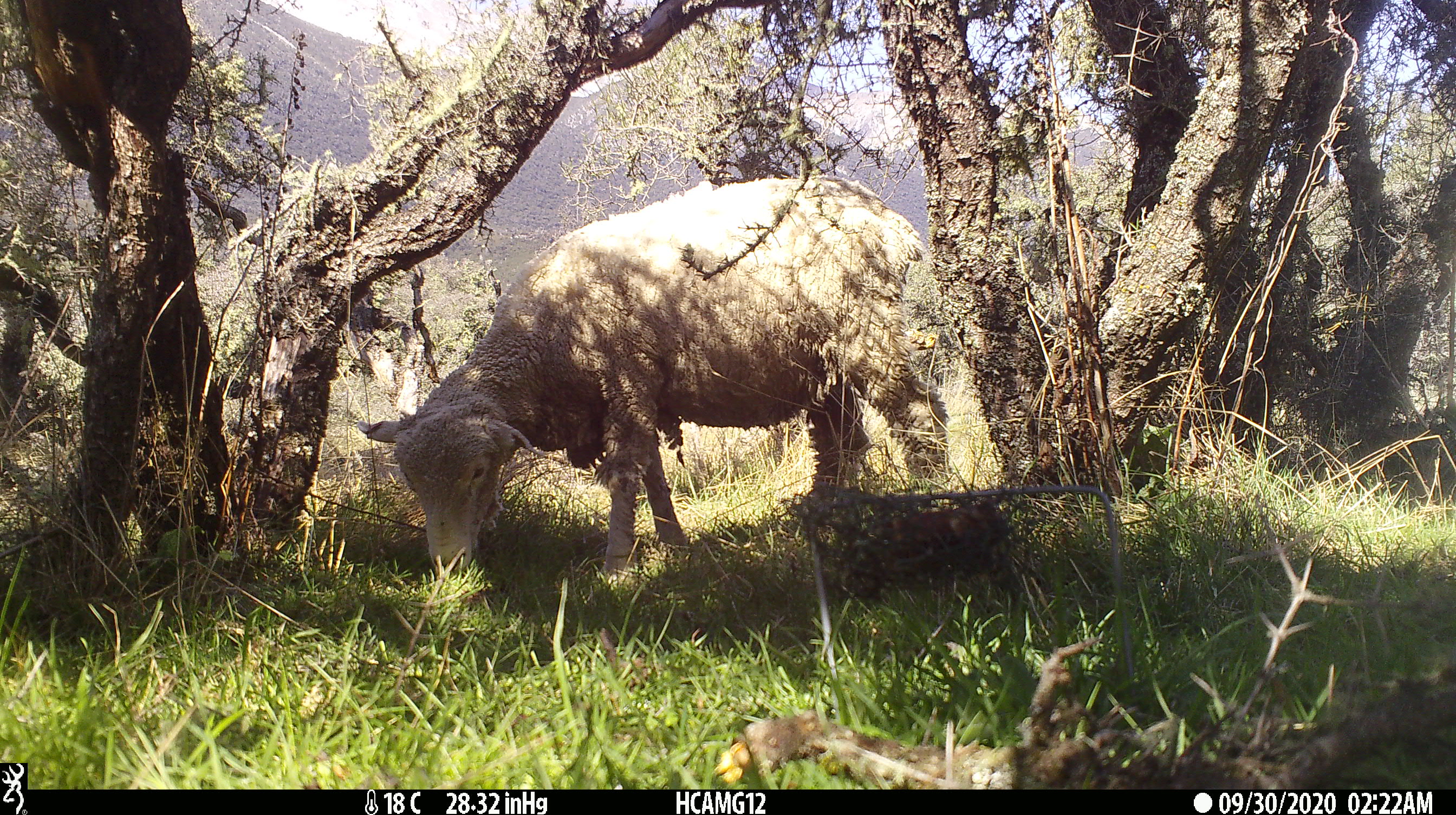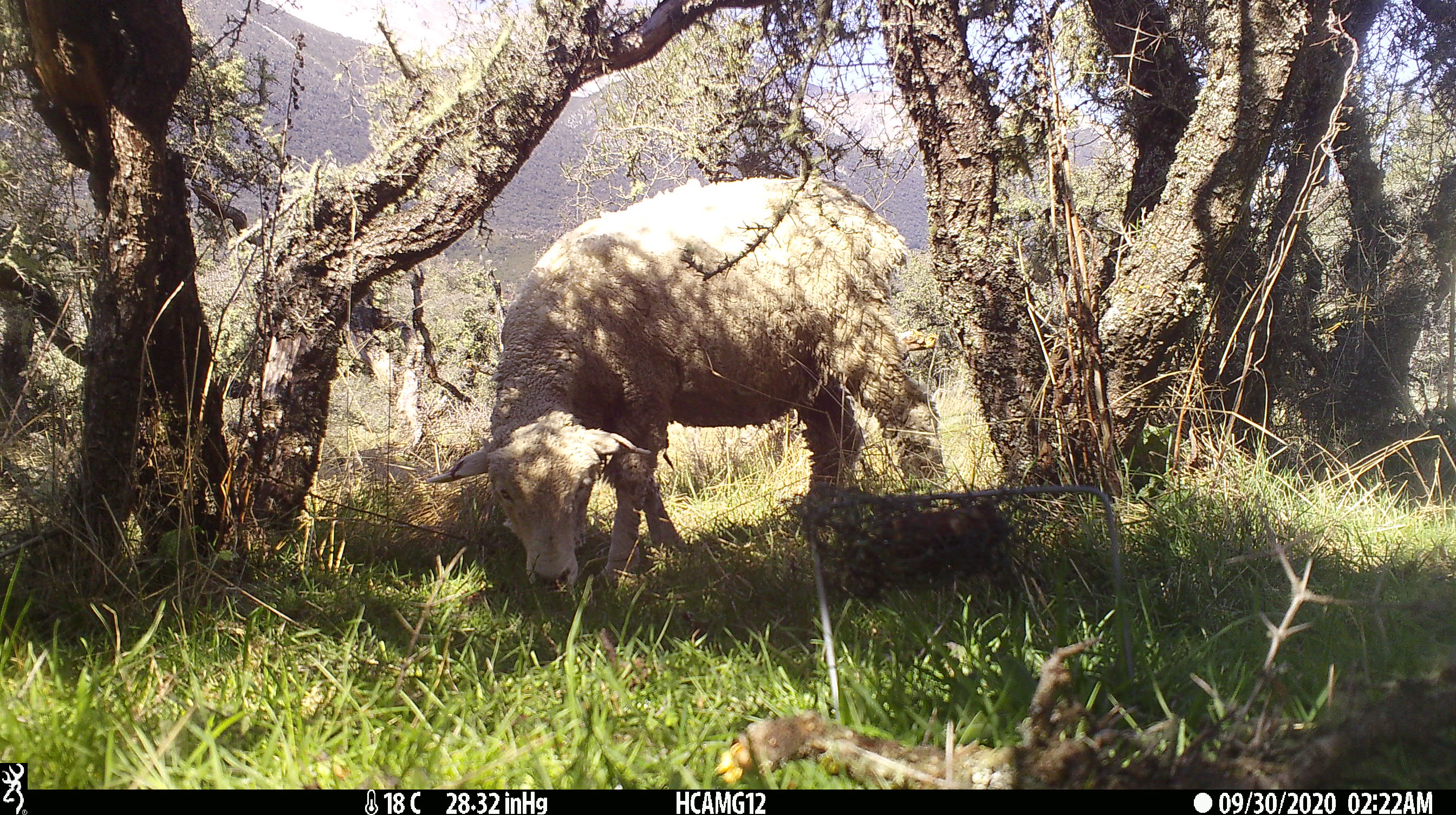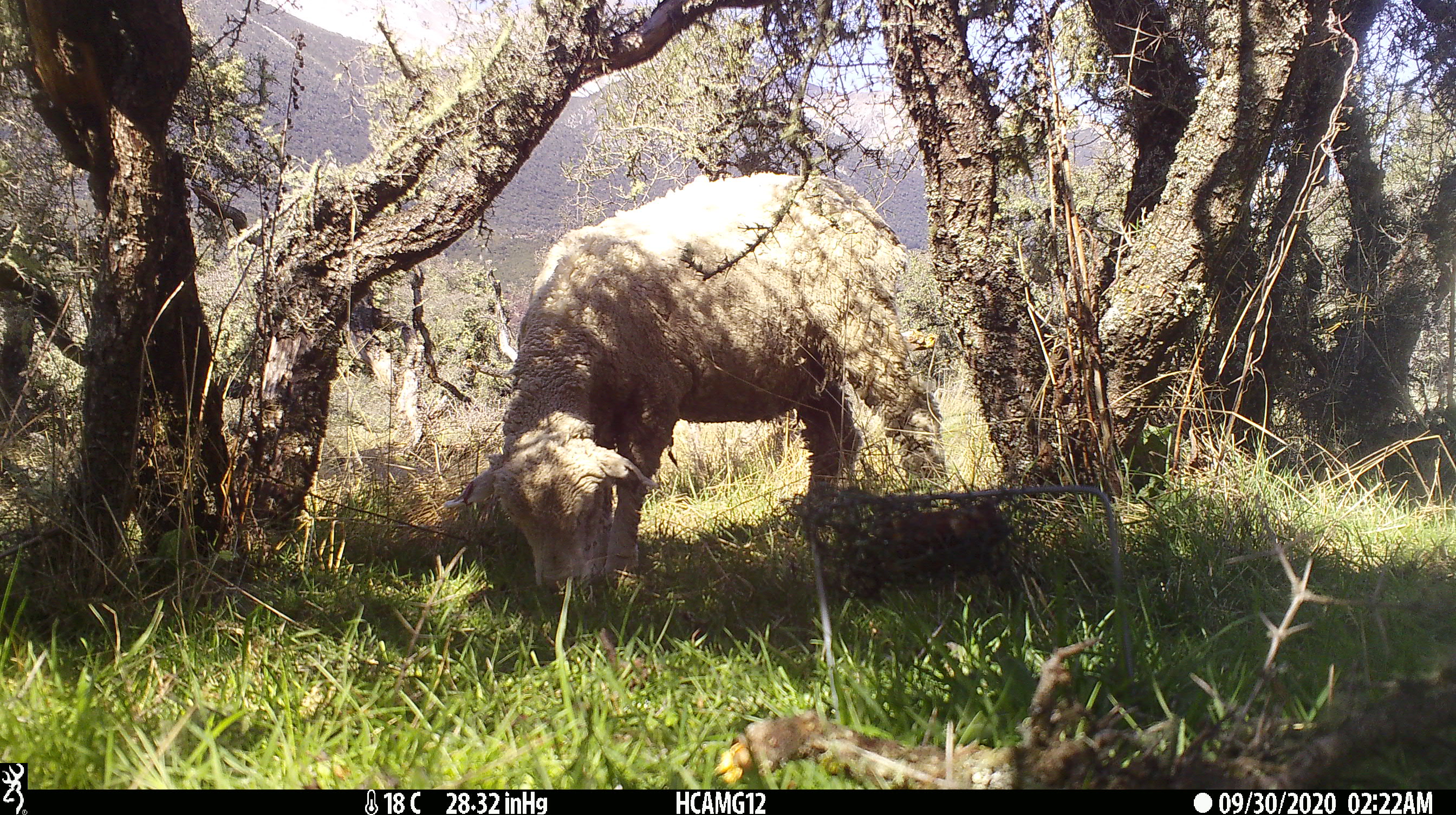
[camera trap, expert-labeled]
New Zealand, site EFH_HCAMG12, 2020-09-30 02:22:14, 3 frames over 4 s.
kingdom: Animalia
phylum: Chordata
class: Mammalia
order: Artiodactyla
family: Bovidae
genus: Ovis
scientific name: Ovis aries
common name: domestic sheep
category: sheep